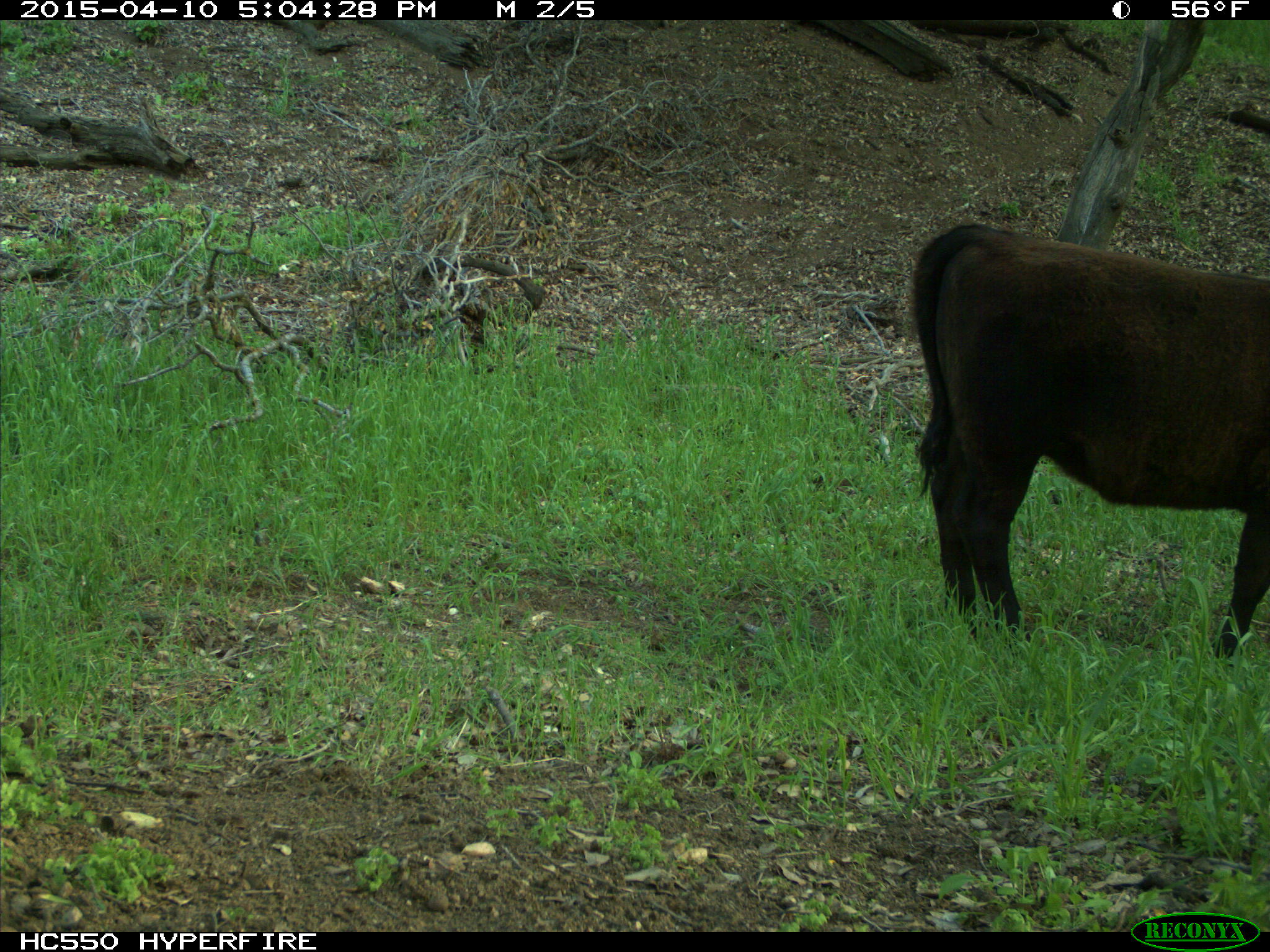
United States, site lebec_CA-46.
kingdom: Animalia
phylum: Chordata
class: Mammalia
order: Artiodactyla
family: Bovidae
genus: Bos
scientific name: Bos taurus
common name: domestic cow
Bos taurus (domestic cow).